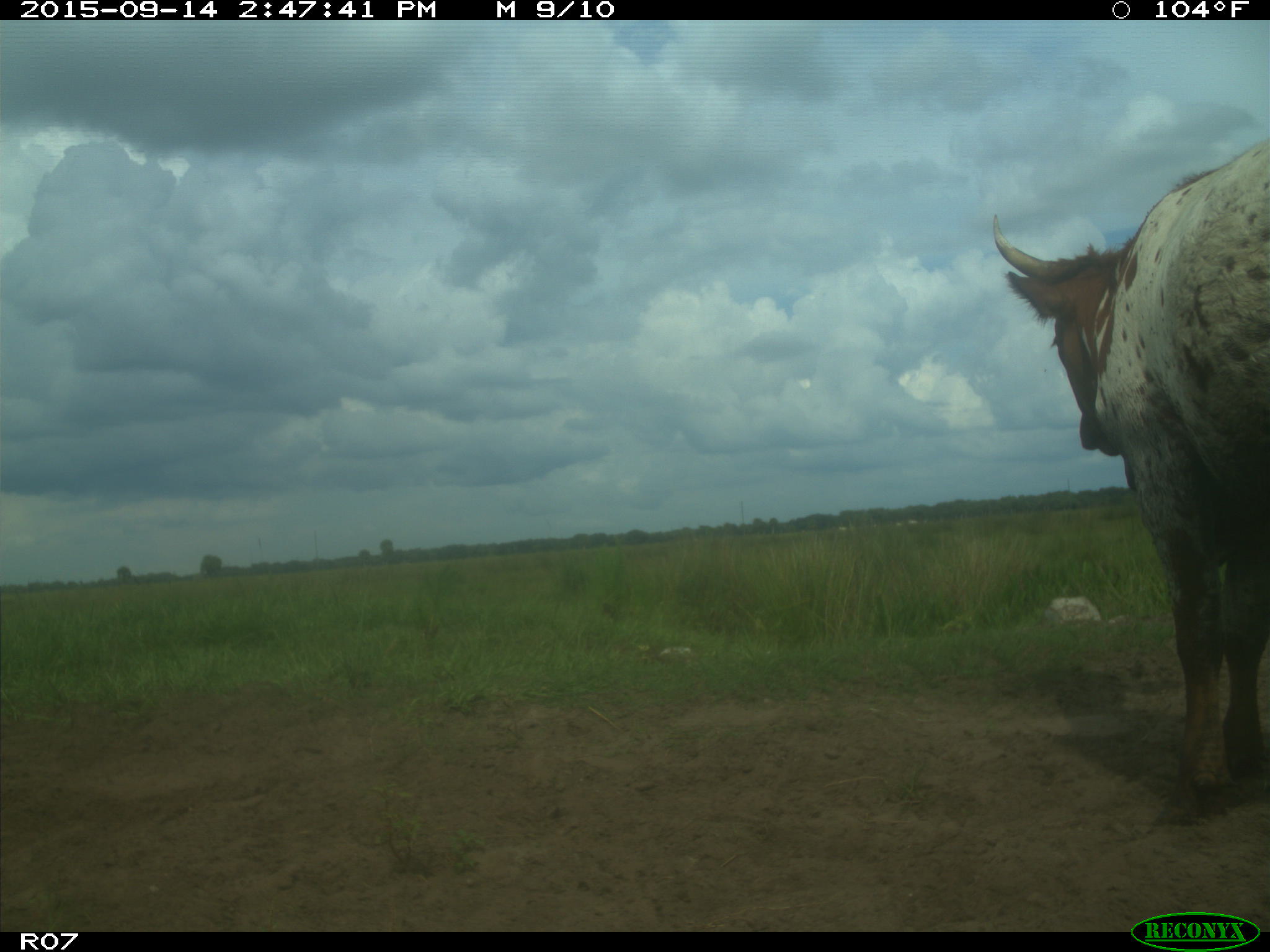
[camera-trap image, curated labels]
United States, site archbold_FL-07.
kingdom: Animalia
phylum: Chordata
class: Mammalia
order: Artiodactyla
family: Bovidae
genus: Bos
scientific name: Bos taurus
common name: domestic cow